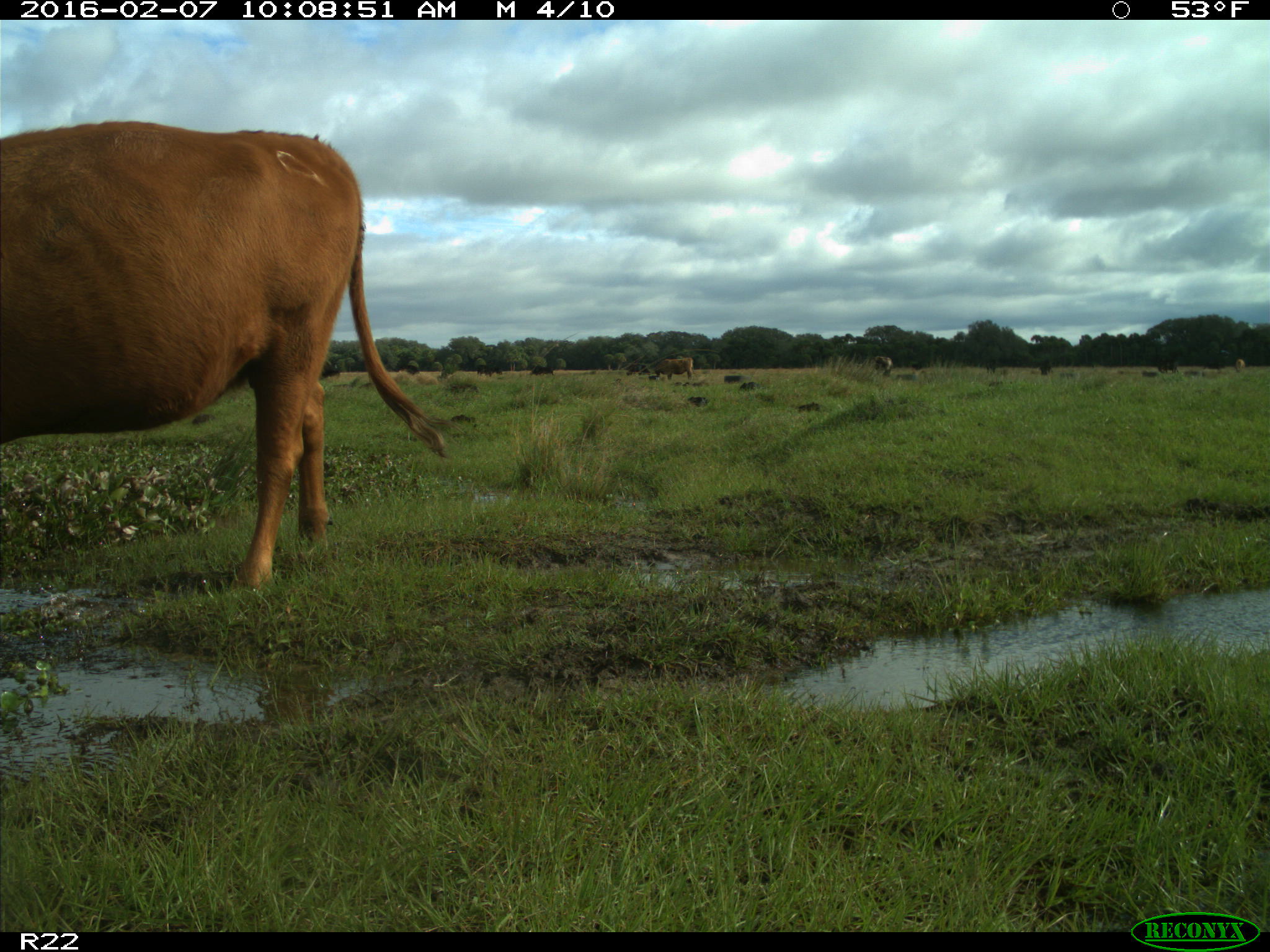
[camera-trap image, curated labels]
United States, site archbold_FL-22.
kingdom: Animalia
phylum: Chordata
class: Mammalia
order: Artiodactyla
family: Bovidae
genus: Bos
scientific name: Bos taurus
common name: domestic cow